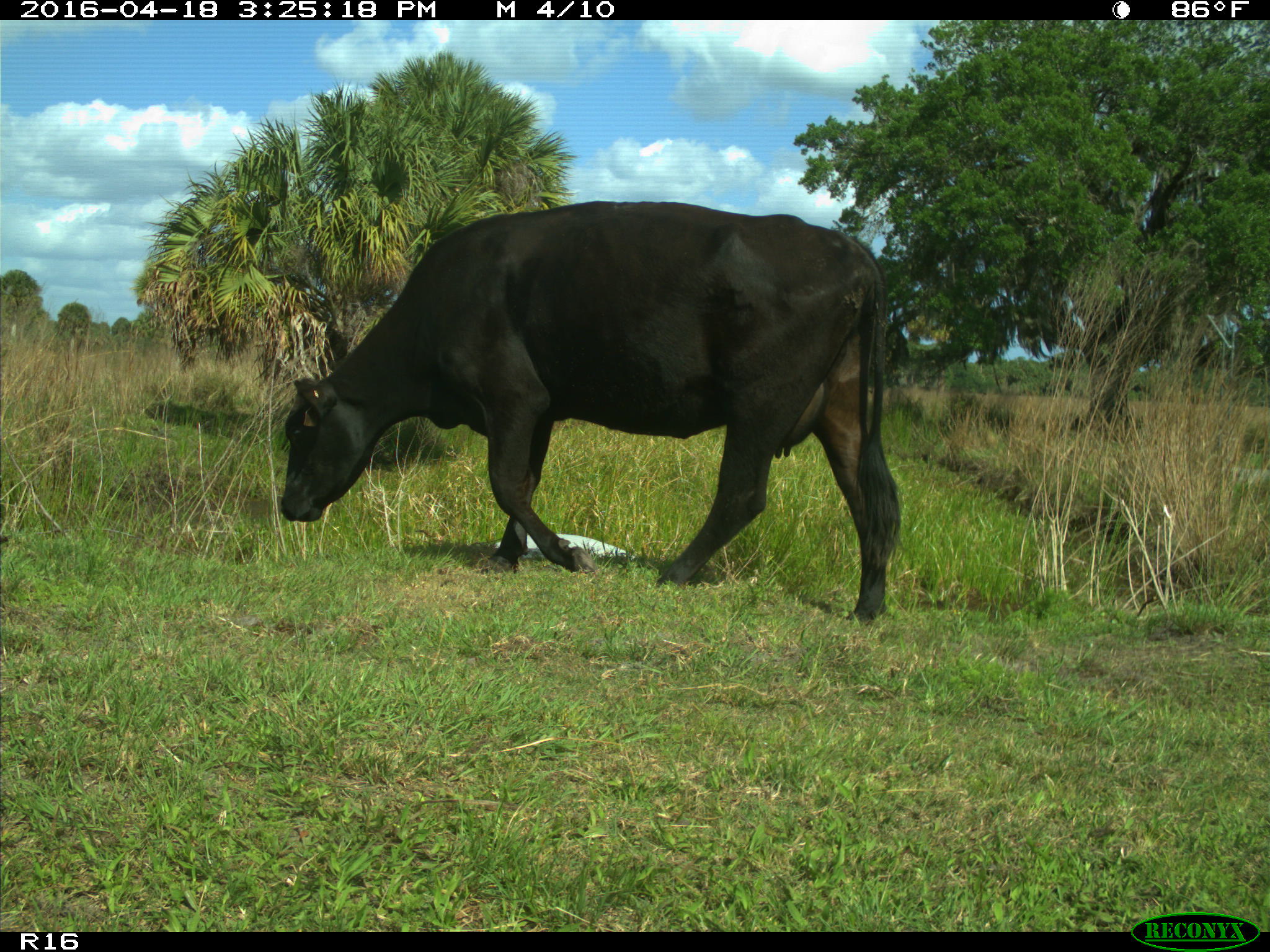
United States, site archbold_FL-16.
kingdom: Animalia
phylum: Chordata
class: Mammalia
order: Artiodactyla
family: Bovidae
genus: Bos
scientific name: Bos taurus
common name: domestic cow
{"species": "Bos taurus (domestic cow)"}